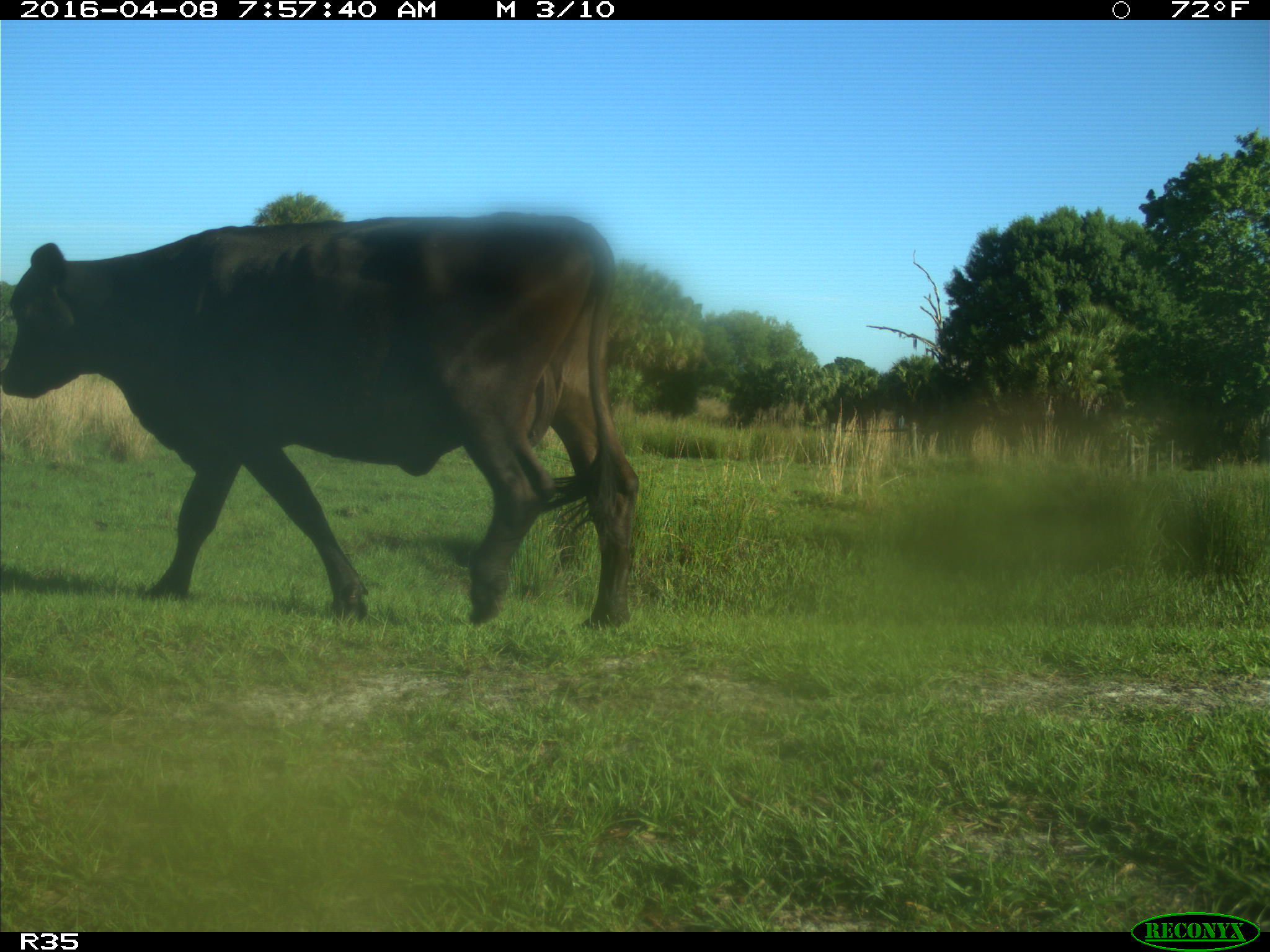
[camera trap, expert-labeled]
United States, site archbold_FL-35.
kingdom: Animalia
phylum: Chordata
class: Mammalia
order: Artiodactyla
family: Bovidae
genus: Bos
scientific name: Bos taurus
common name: domestic cow